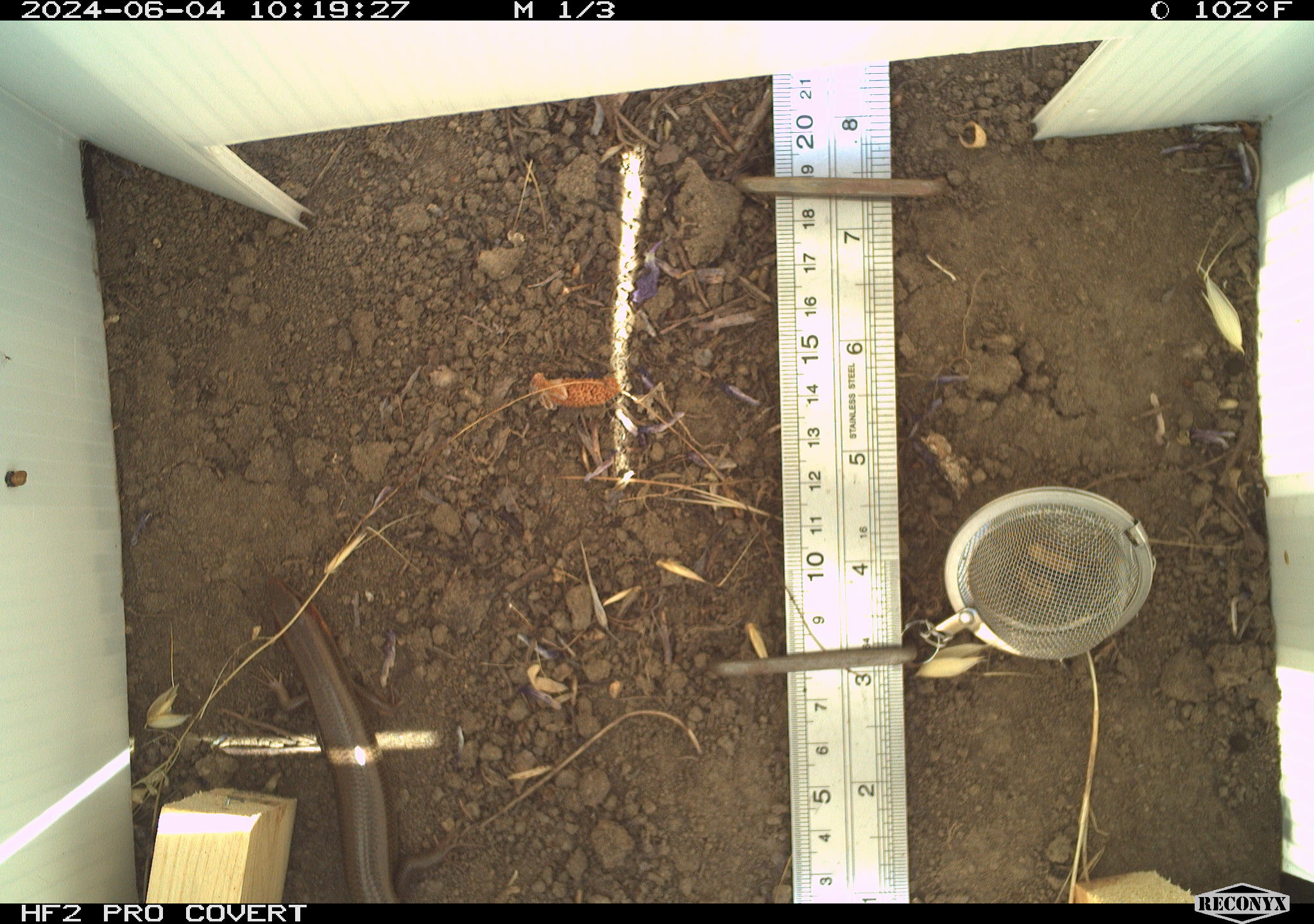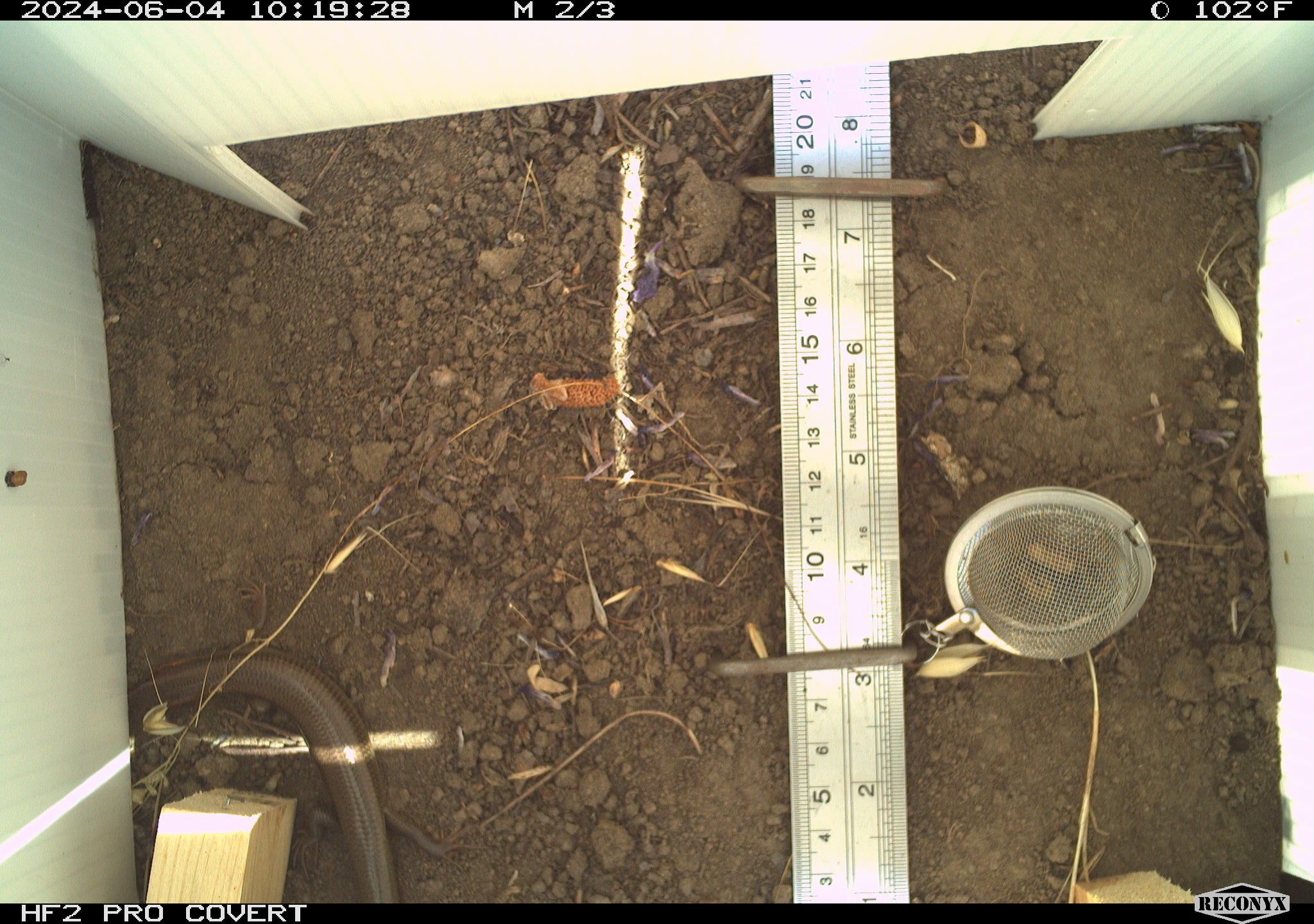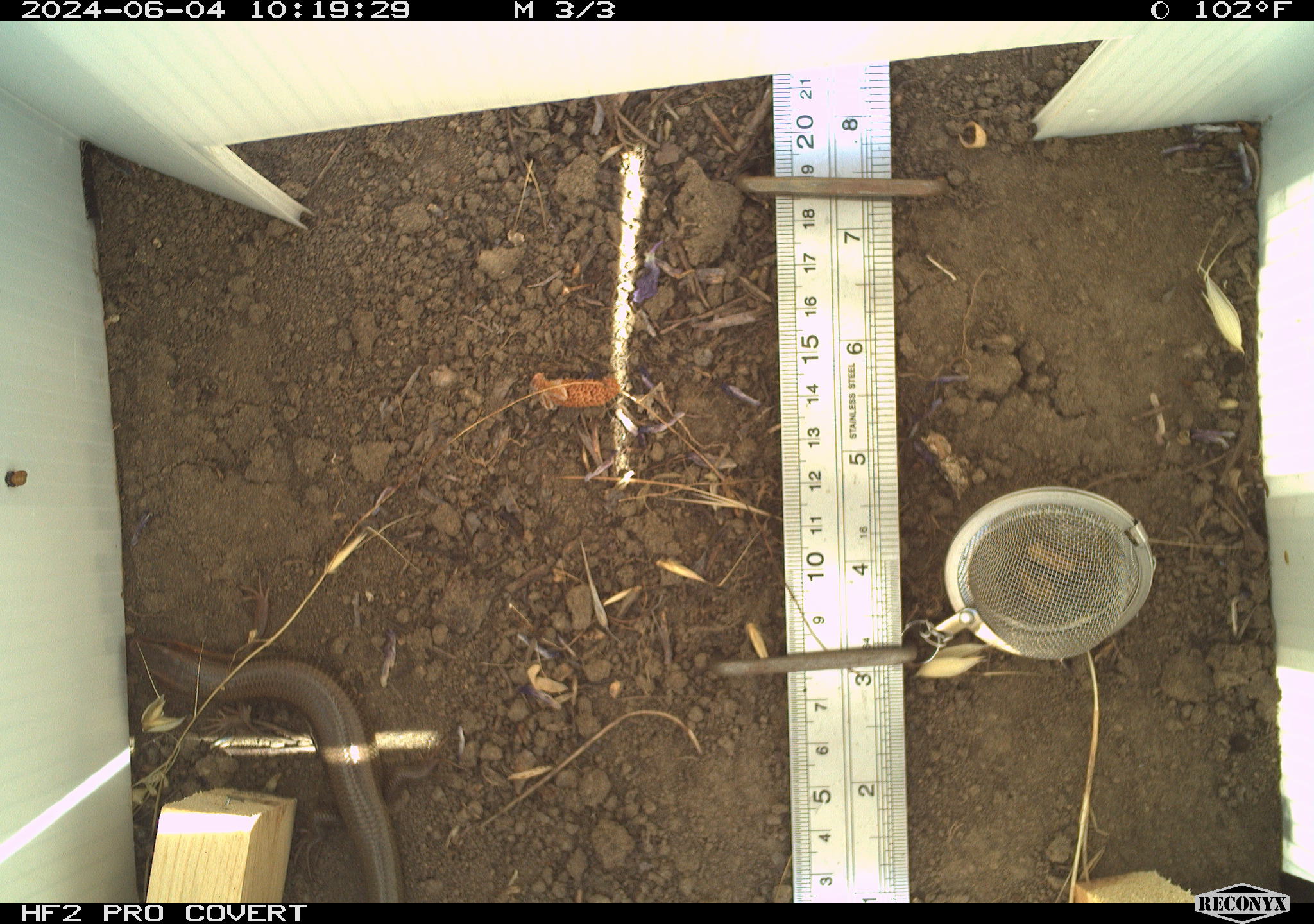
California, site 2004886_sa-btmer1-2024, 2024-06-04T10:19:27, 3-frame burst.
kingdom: Animalia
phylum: Chordata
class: Reptilia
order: Squamata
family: Scincidae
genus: Plestiodon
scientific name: Plestiodon gilberti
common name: gilbert's skink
Gilbert's skink (Plestiodon gilberti).